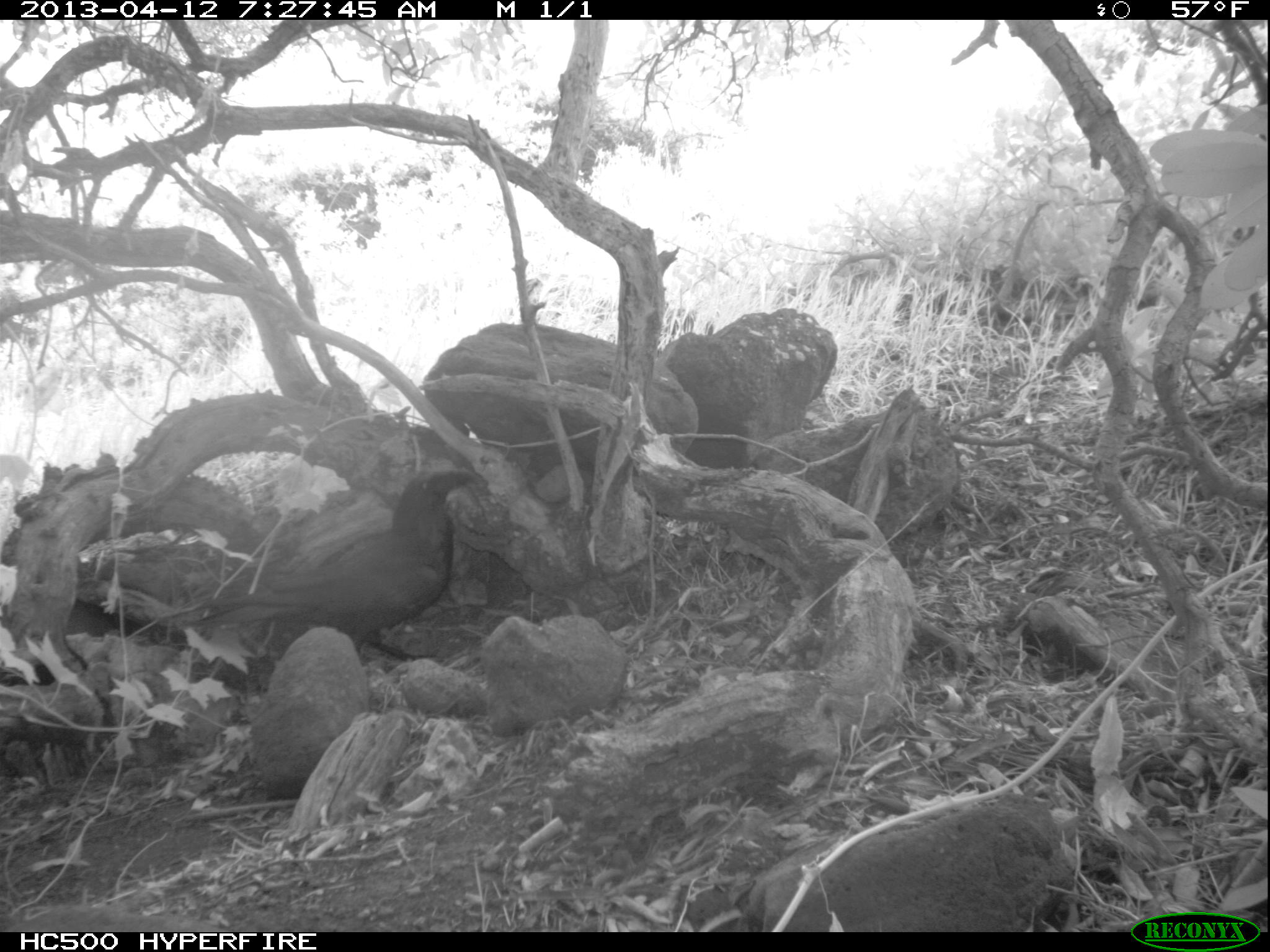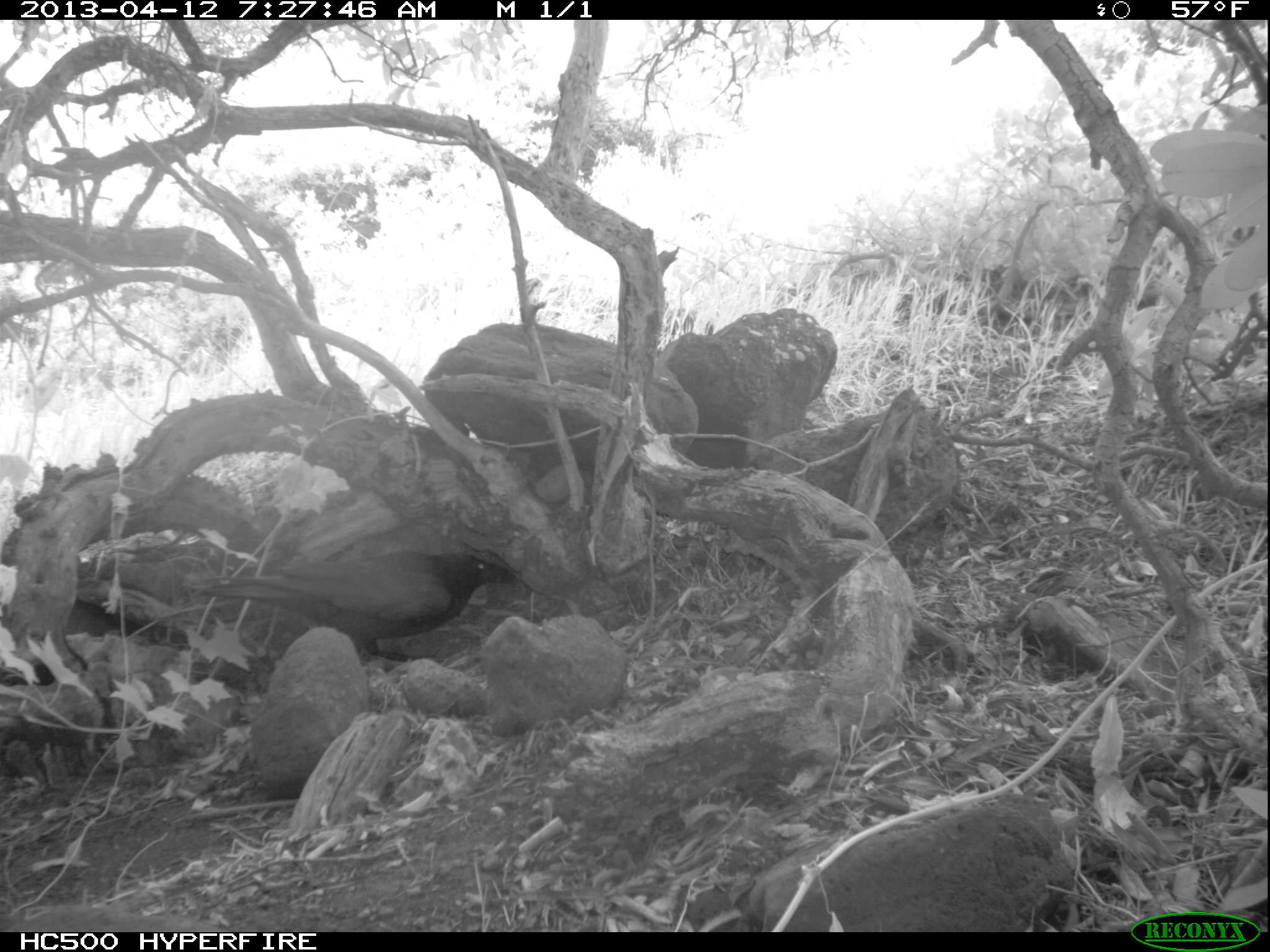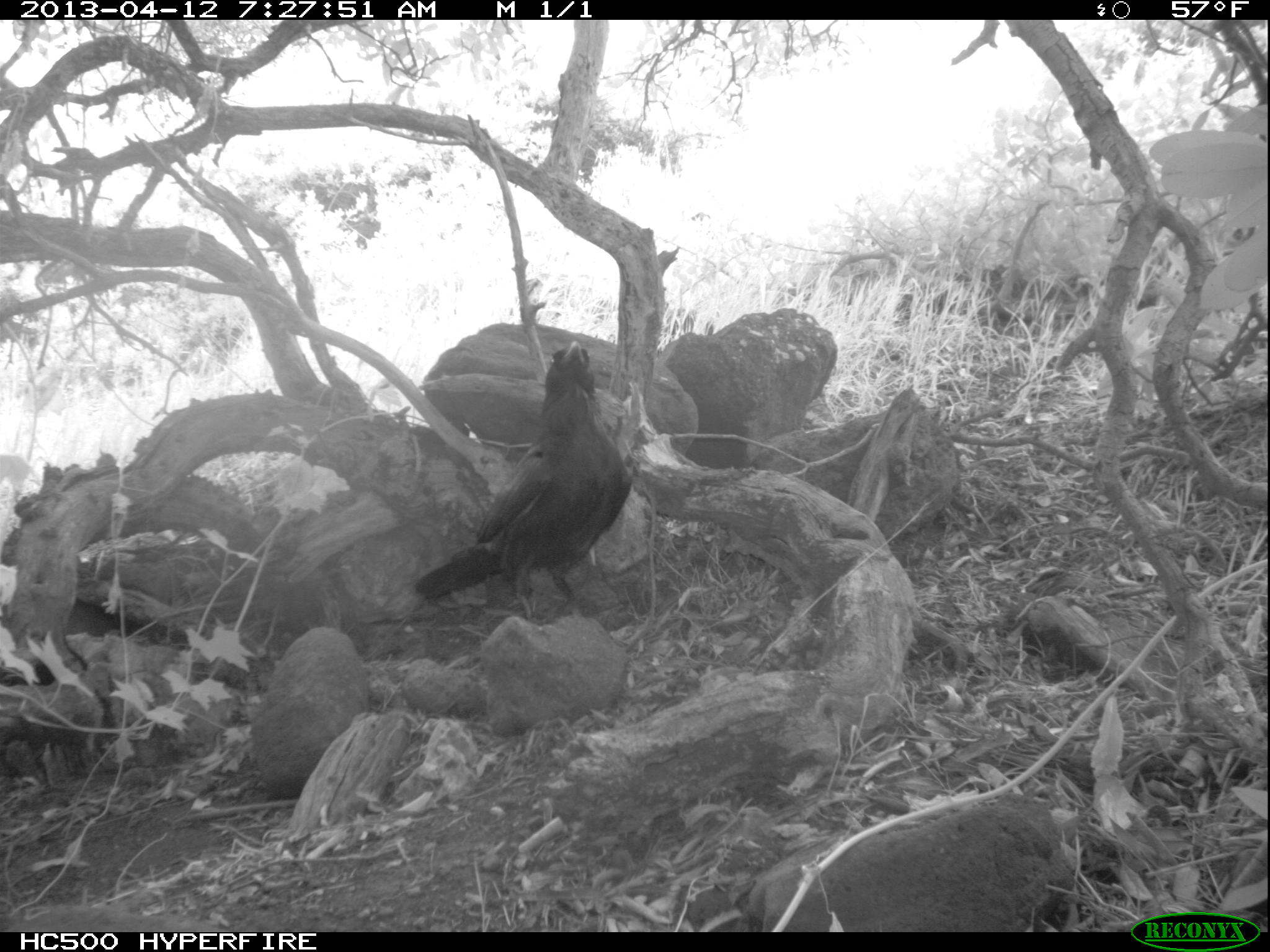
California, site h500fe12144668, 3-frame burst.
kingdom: Animalia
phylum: Chordata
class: Aves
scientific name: Aves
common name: bird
Bird (Aves).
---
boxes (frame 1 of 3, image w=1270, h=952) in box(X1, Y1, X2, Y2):
bird: box(159, 472, 475, 661)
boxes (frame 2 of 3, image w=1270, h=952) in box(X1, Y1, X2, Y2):
bird: box(190, 549, 520, 663)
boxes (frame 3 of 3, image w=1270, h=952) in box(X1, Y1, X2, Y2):
bird: box(414, 341, 631, 625)